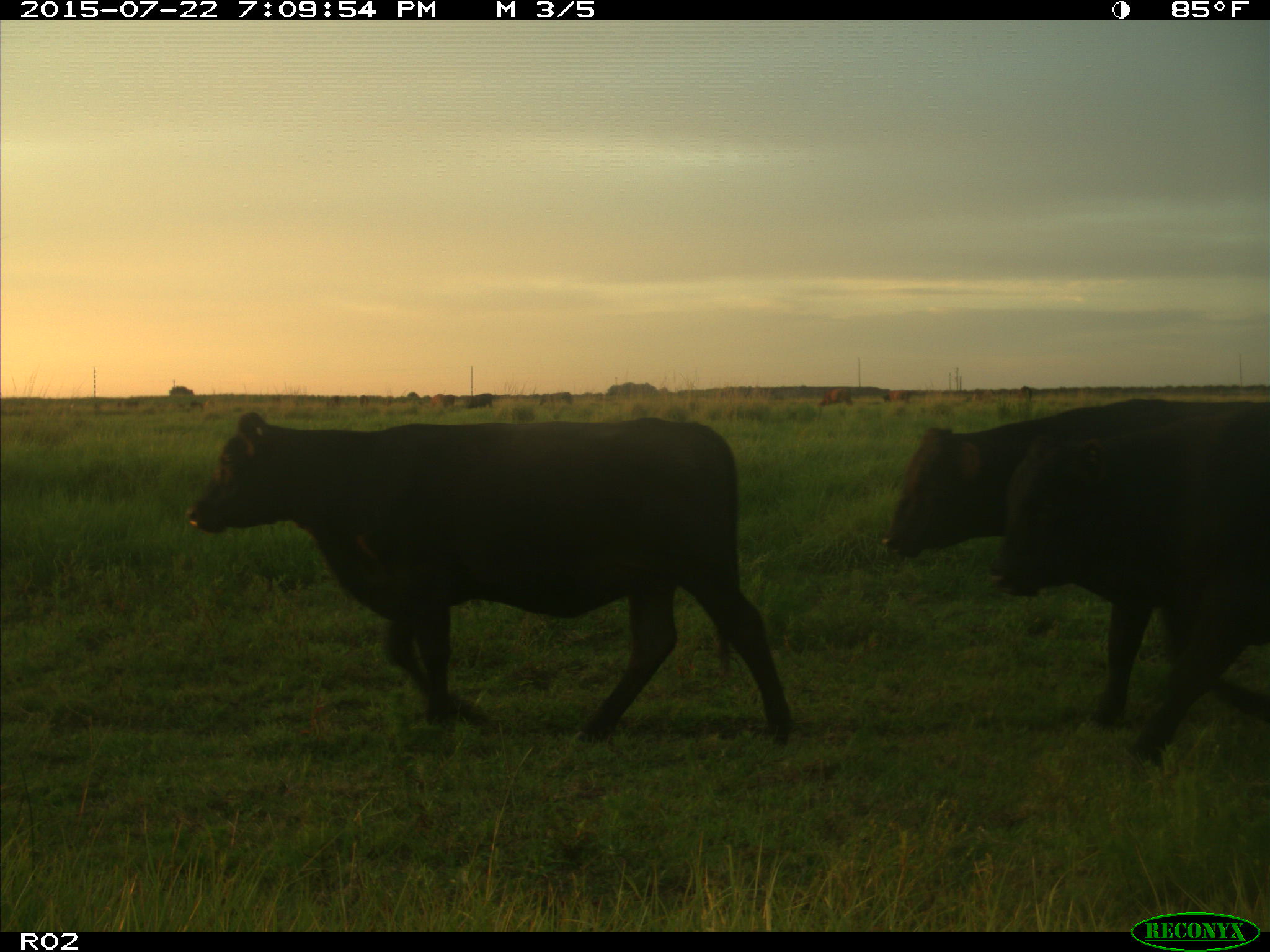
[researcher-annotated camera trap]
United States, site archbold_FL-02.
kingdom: Animalia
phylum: Chordata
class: Mammalia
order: Artiodactyla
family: Bovidae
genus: Bos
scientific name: Bos taurus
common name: domestic cow